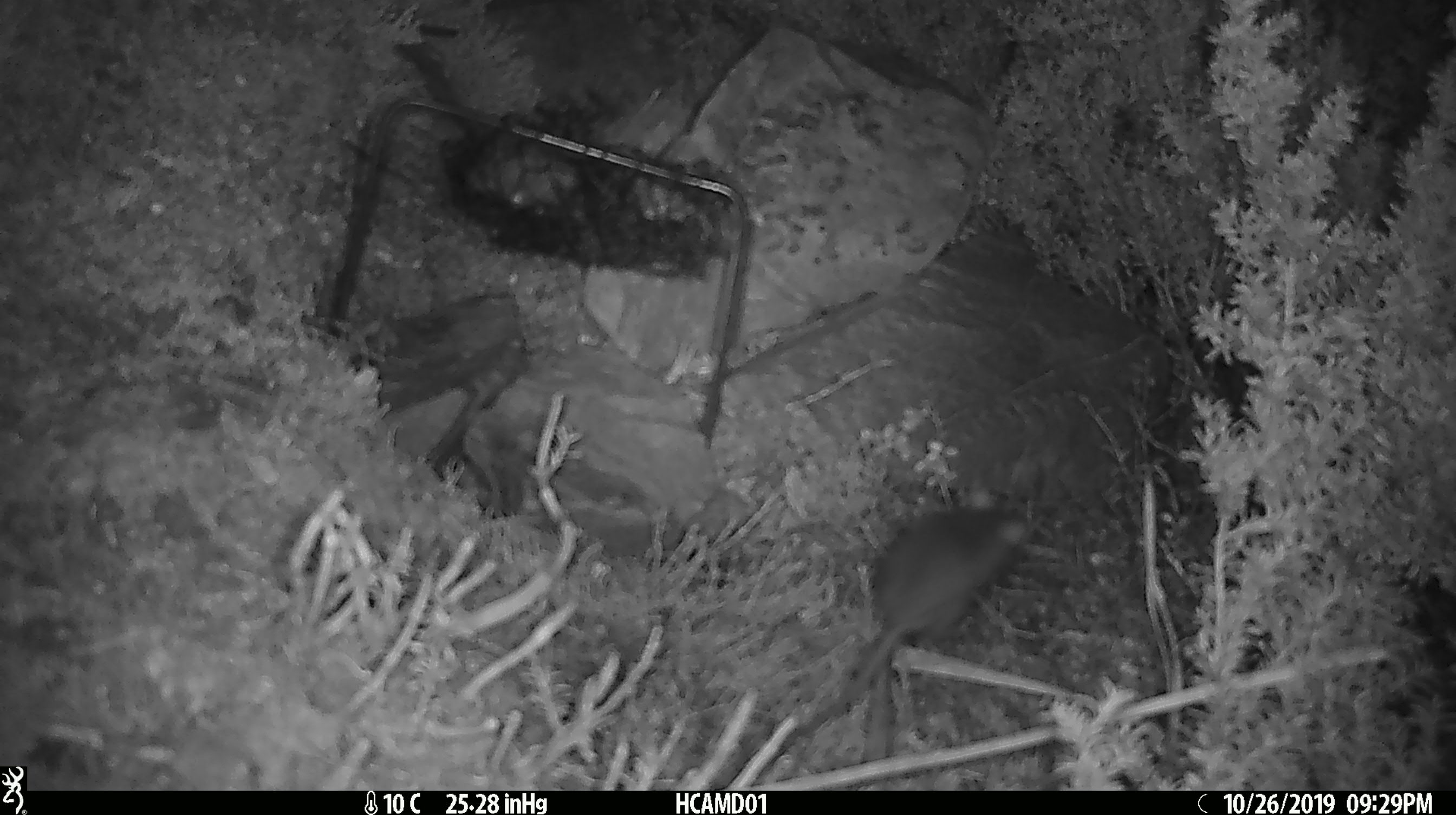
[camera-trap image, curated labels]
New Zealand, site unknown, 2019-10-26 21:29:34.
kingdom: Animalia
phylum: Chordata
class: Mammalia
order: Rodentia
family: Muridae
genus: Mus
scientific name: Mus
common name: mouse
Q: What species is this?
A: Mouse (Mus).